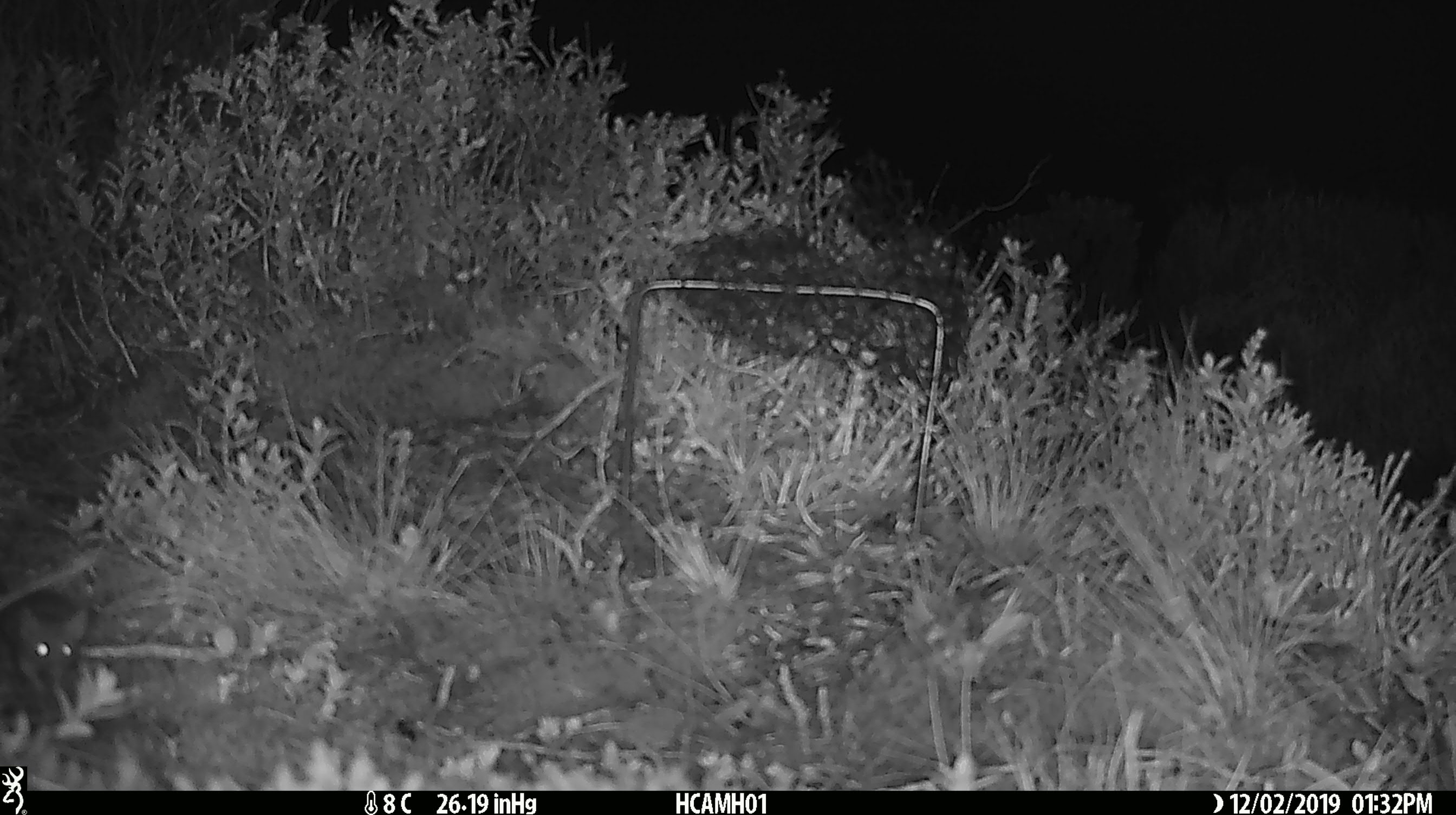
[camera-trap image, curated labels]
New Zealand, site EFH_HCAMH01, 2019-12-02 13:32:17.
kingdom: Animalia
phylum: Chordata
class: Mammalia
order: Rodentia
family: Muridae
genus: Mus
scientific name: Mus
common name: mouse